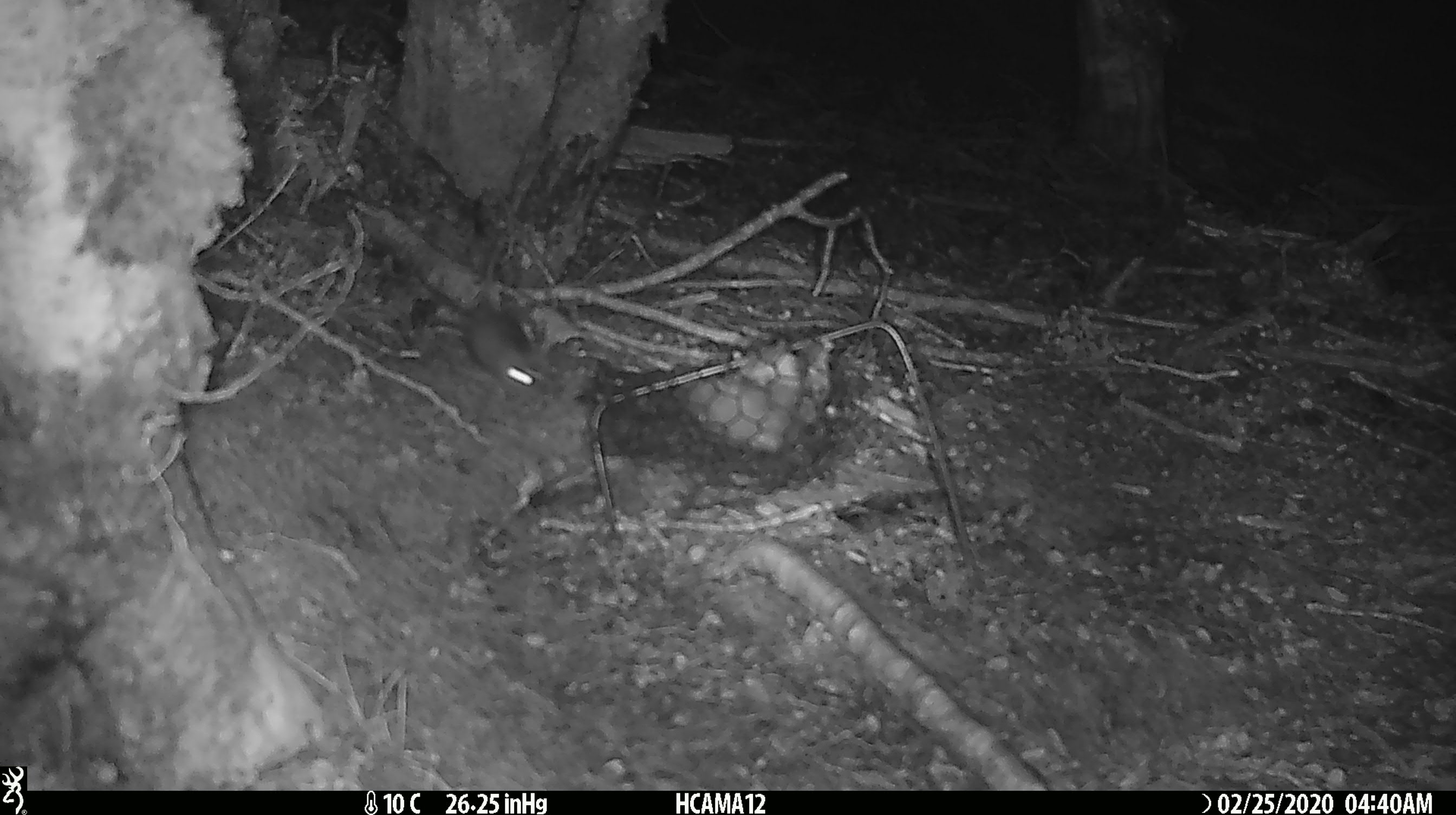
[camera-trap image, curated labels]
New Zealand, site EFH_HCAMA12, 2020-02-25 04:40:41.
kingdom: Animalia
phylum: Chordata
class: Mammalia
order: Rodentia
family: Muridae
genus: Mus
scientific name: Mus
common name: mouse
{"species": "mouse (Mus)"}